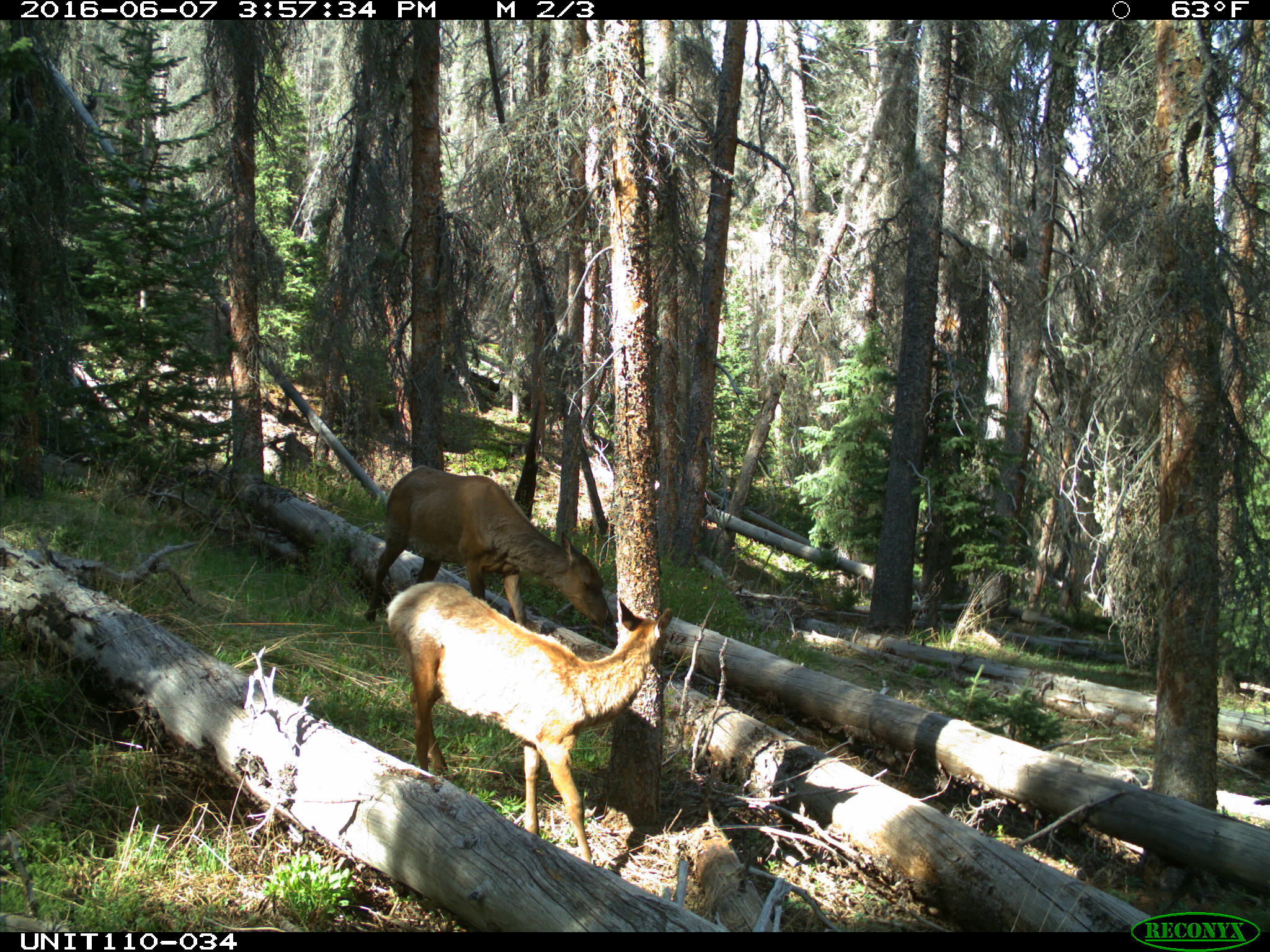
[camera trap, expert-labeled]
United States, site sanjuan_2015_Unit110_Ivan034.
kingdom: Animalia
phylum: Chordata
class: Mammalia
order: Artiodactyla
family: Cervidae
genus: Cervus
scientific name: Cervus elaphus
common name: red deer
Cervus elaphus (red deer).